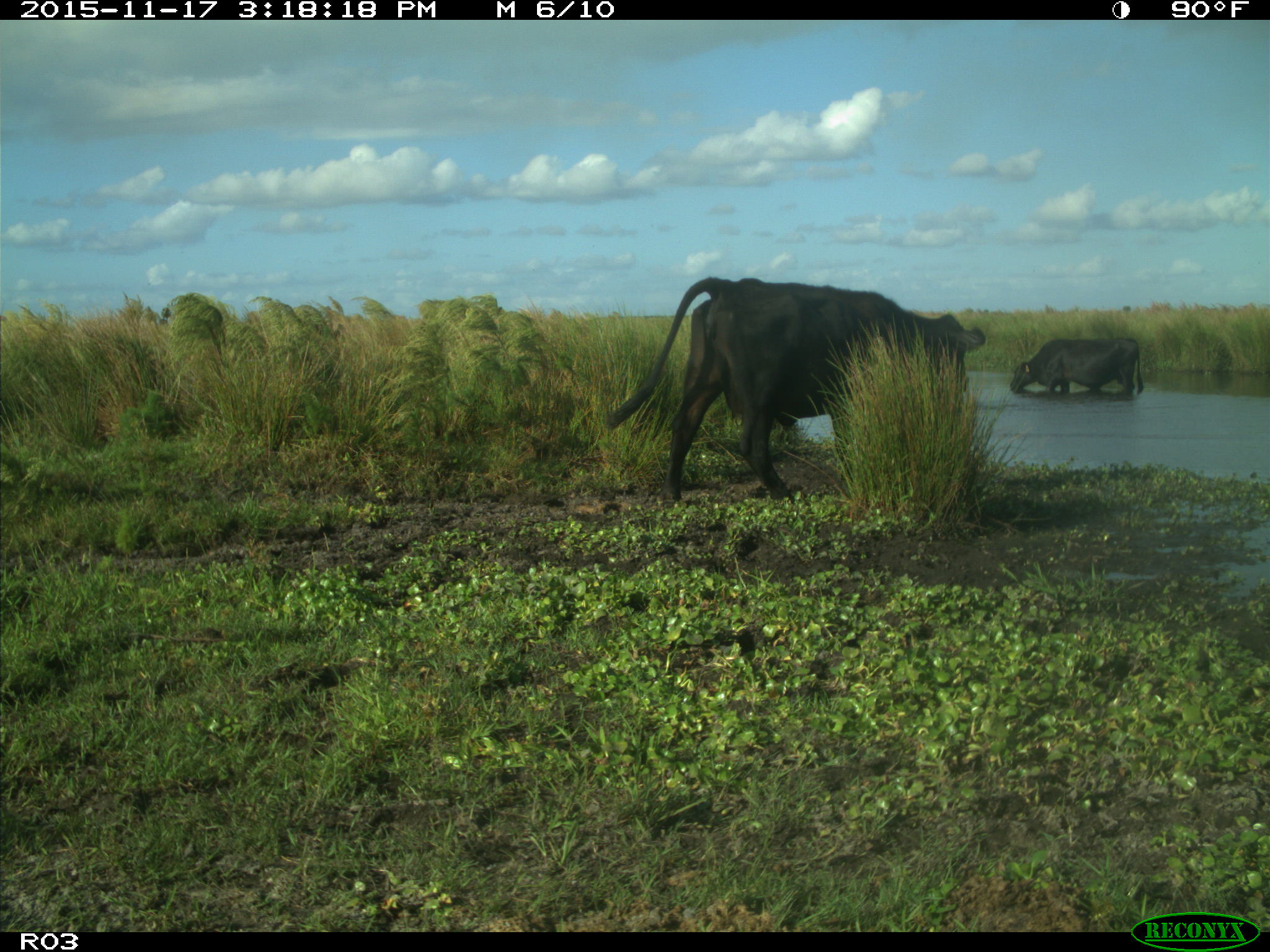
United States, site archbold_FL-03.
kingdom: Animalia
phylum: Chordata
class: Mammalia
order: Artiodactyla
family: Bovidae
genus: Bos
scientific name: Bos taurus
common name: domestic cow